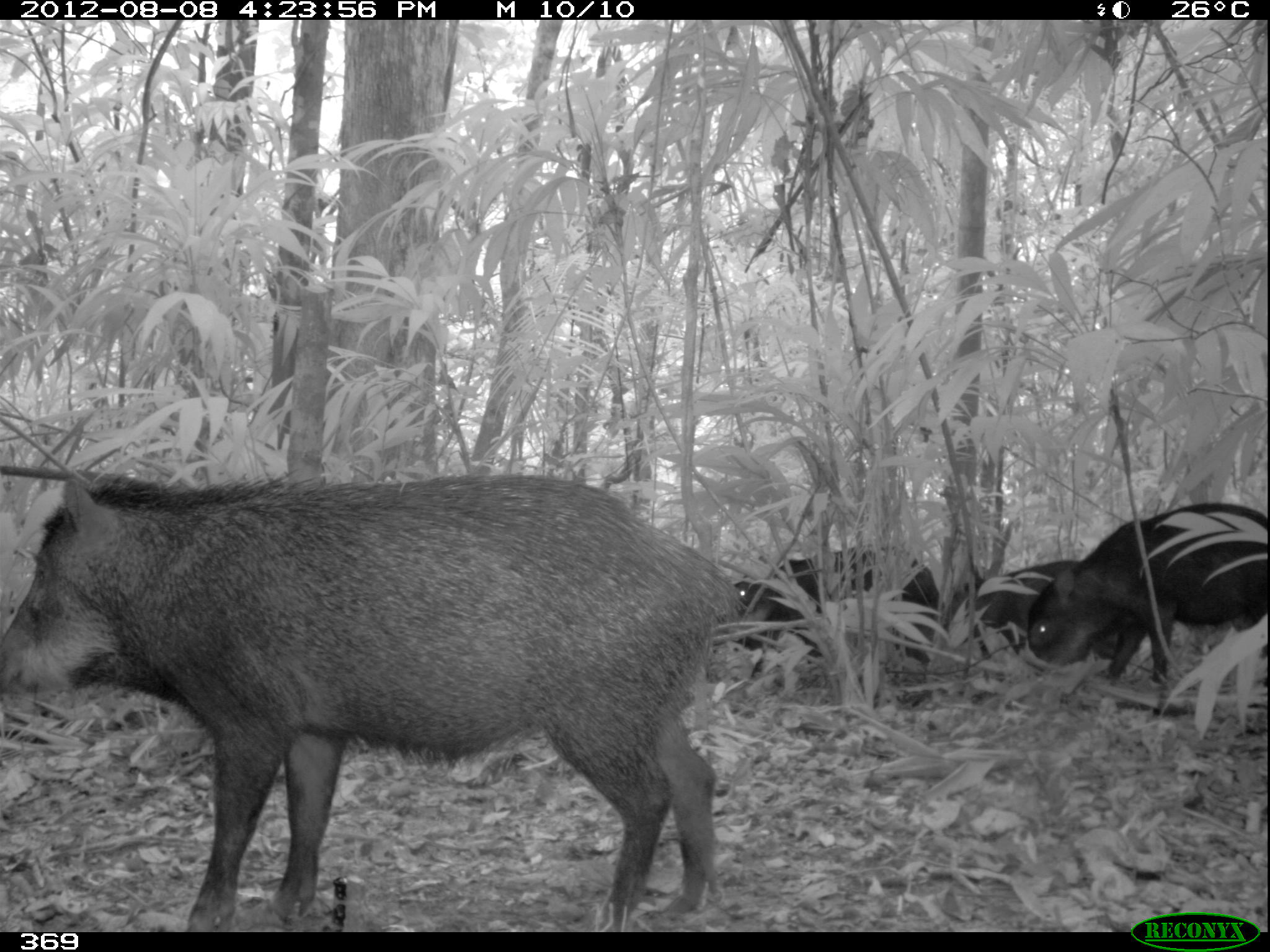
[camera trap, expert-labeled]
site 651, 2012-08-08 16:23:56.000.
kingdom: Animalia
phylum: Chordata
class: Mammalia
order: Artiodactyla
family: Tayassuidae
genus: Tayassu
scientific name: Tayassu pecari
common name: white-lipped peccary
Tayassu pecari (white-lipped peccary).